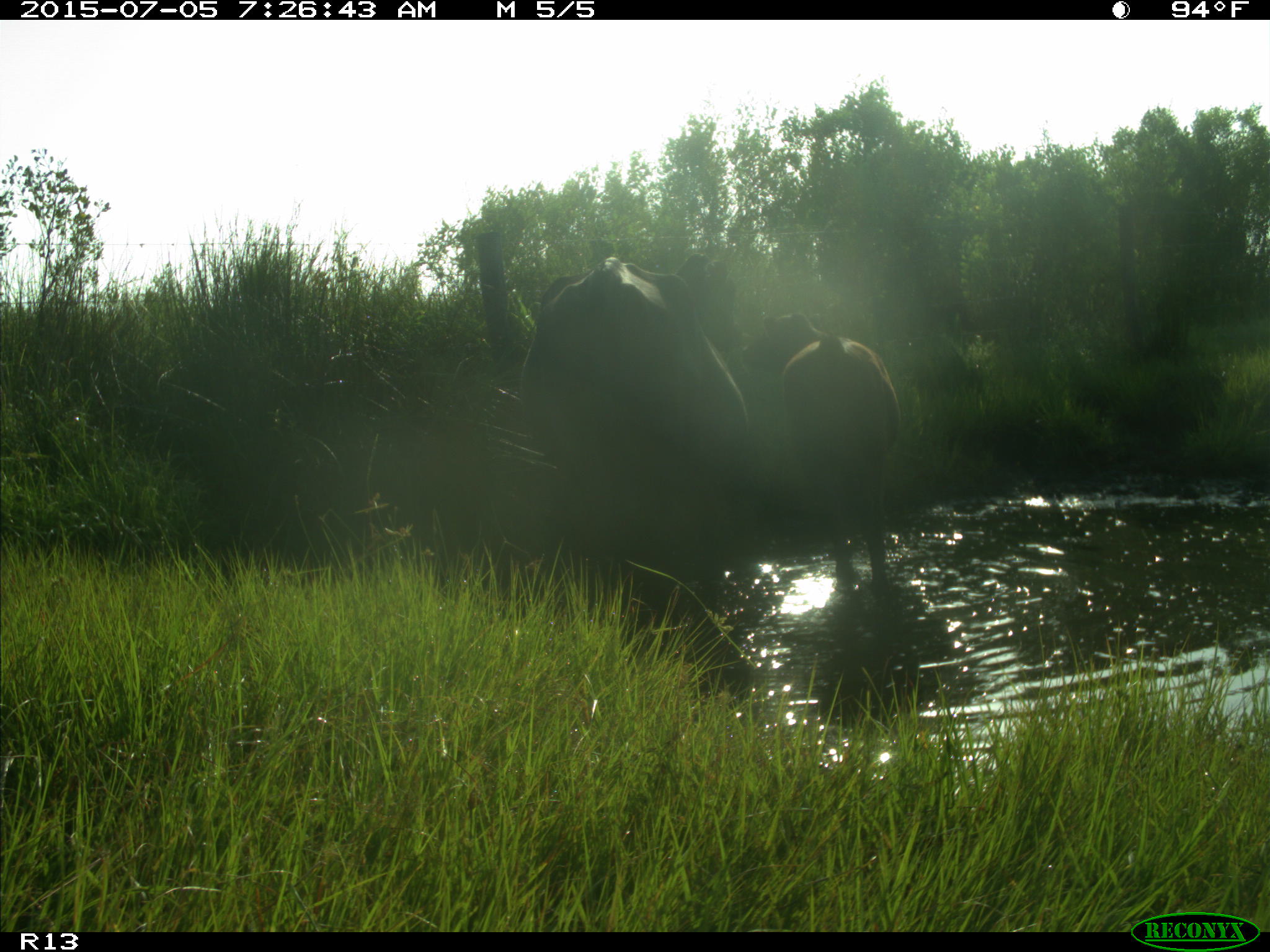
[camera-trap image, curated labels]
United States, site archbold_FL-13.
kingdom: Animalia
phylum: Chordata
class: Mammalia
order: Artiodactyla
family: Bovidae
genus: Bos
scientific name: Bos taurus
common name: domestic cow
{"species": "Bos taurus (domestic cow)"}